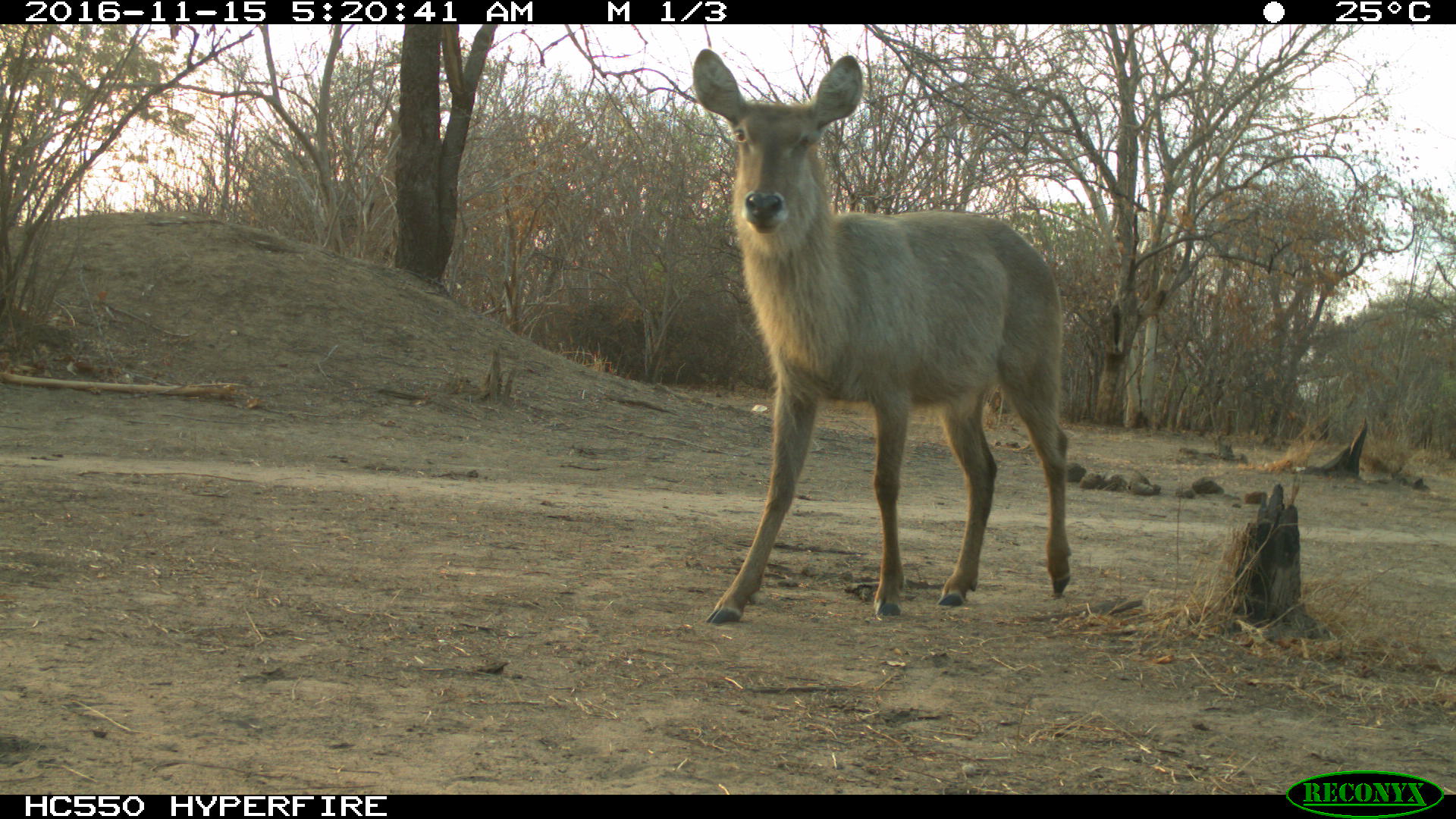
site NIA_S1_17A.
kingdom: Animalia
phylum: Chordata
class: Mammalia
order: Artiodactyla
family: Bovidae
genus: Kobus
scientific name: Kobus ellipsiprymnus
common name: waterbuck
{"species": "waterbuck (Kobus ellipsiprymnus)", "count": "1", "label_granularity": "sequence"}